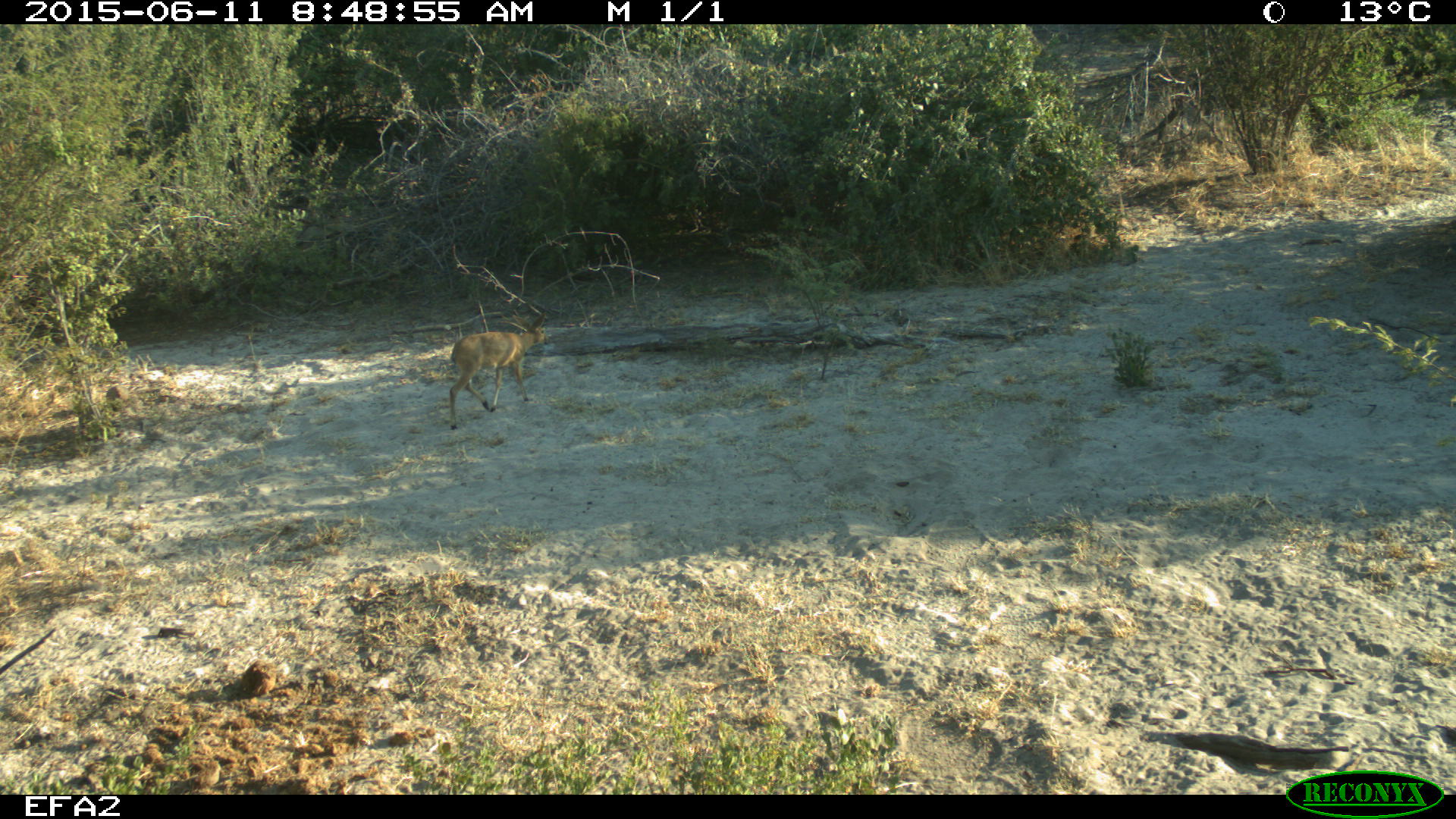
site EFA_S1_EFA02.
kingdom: Animalia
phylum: Chordata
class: Mammalia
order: Artiodactyla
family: Bovidae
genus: Aepyceros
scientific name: Aepyceros melampus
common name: impala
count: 1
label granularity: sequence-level